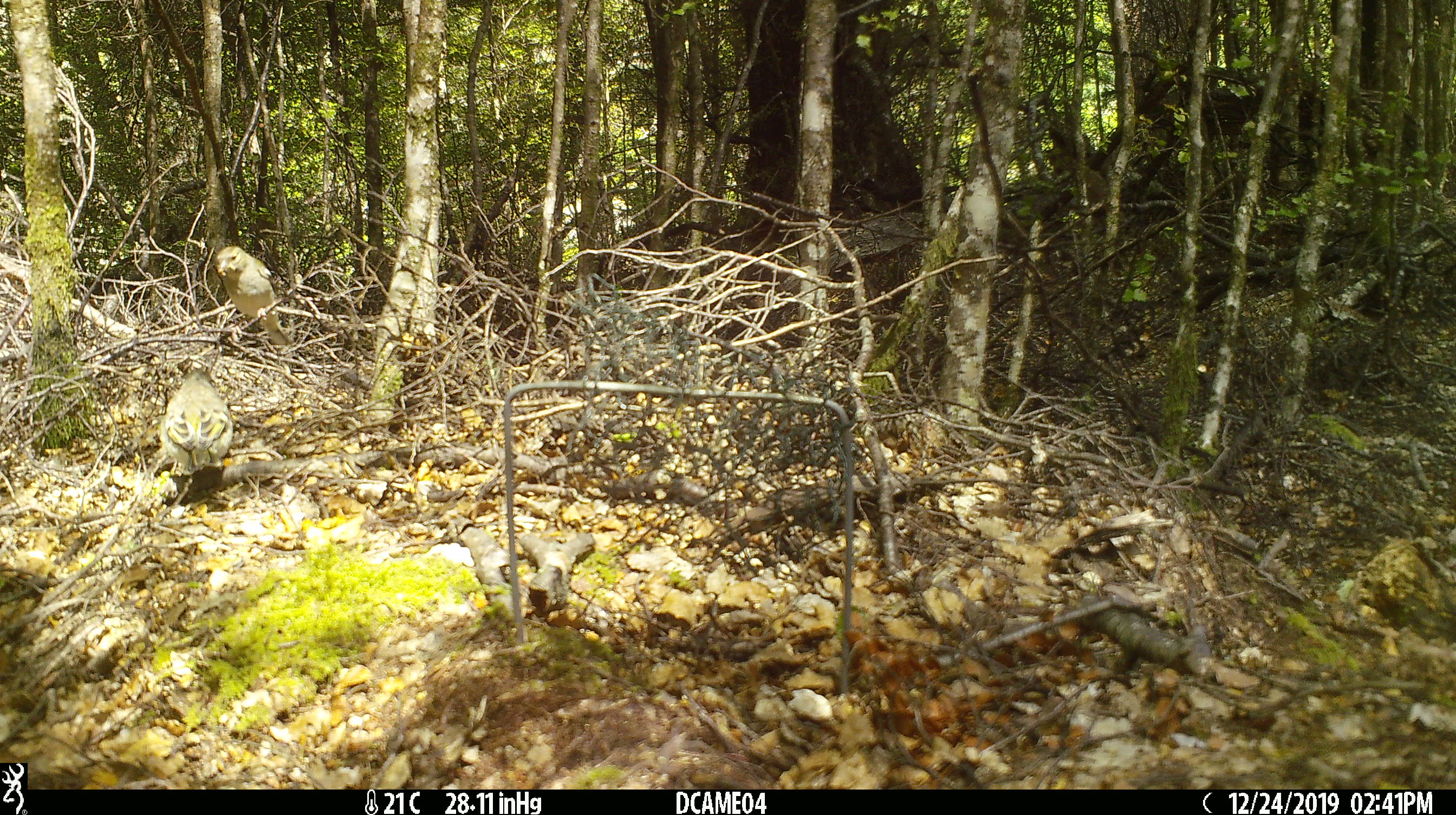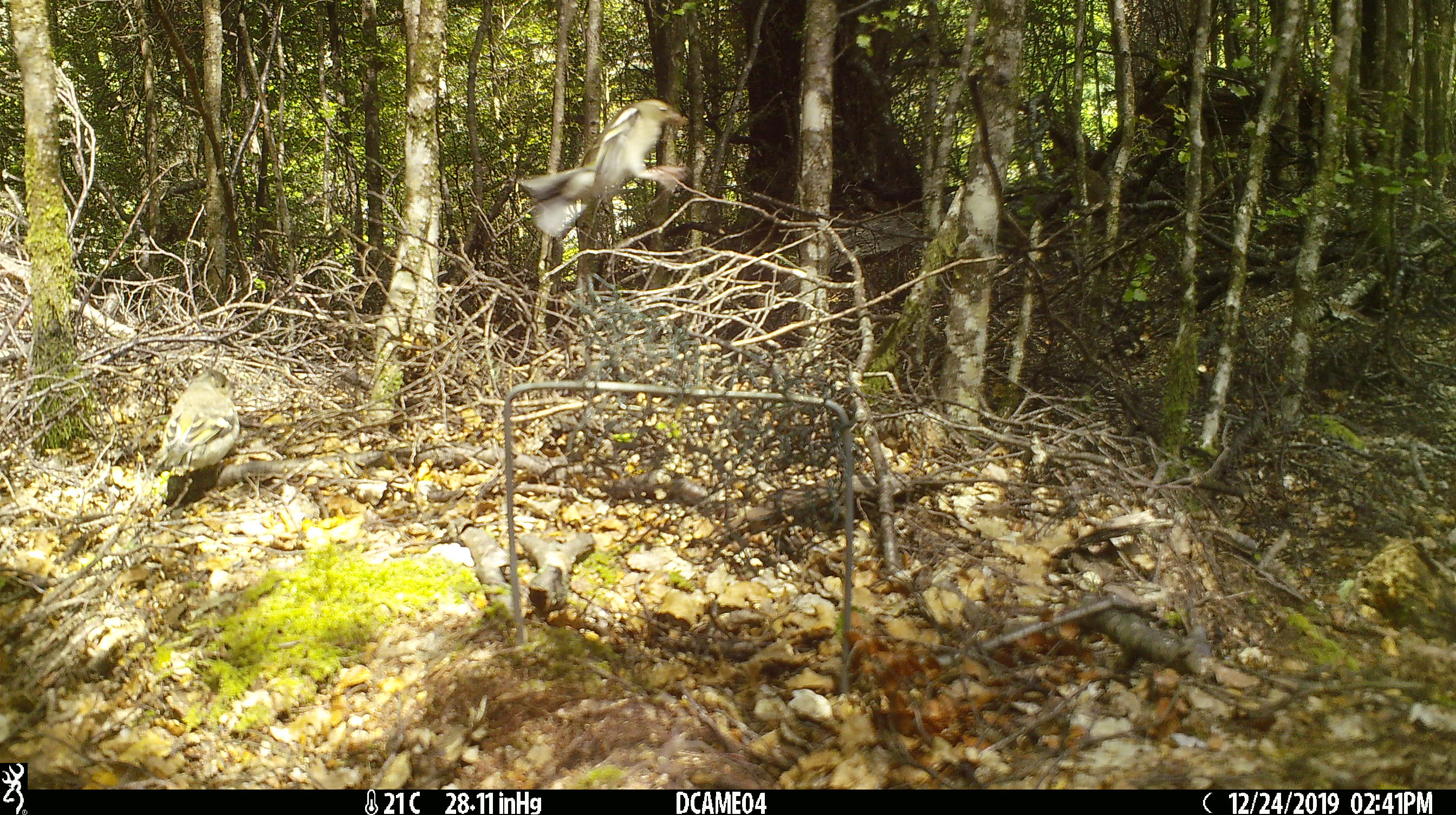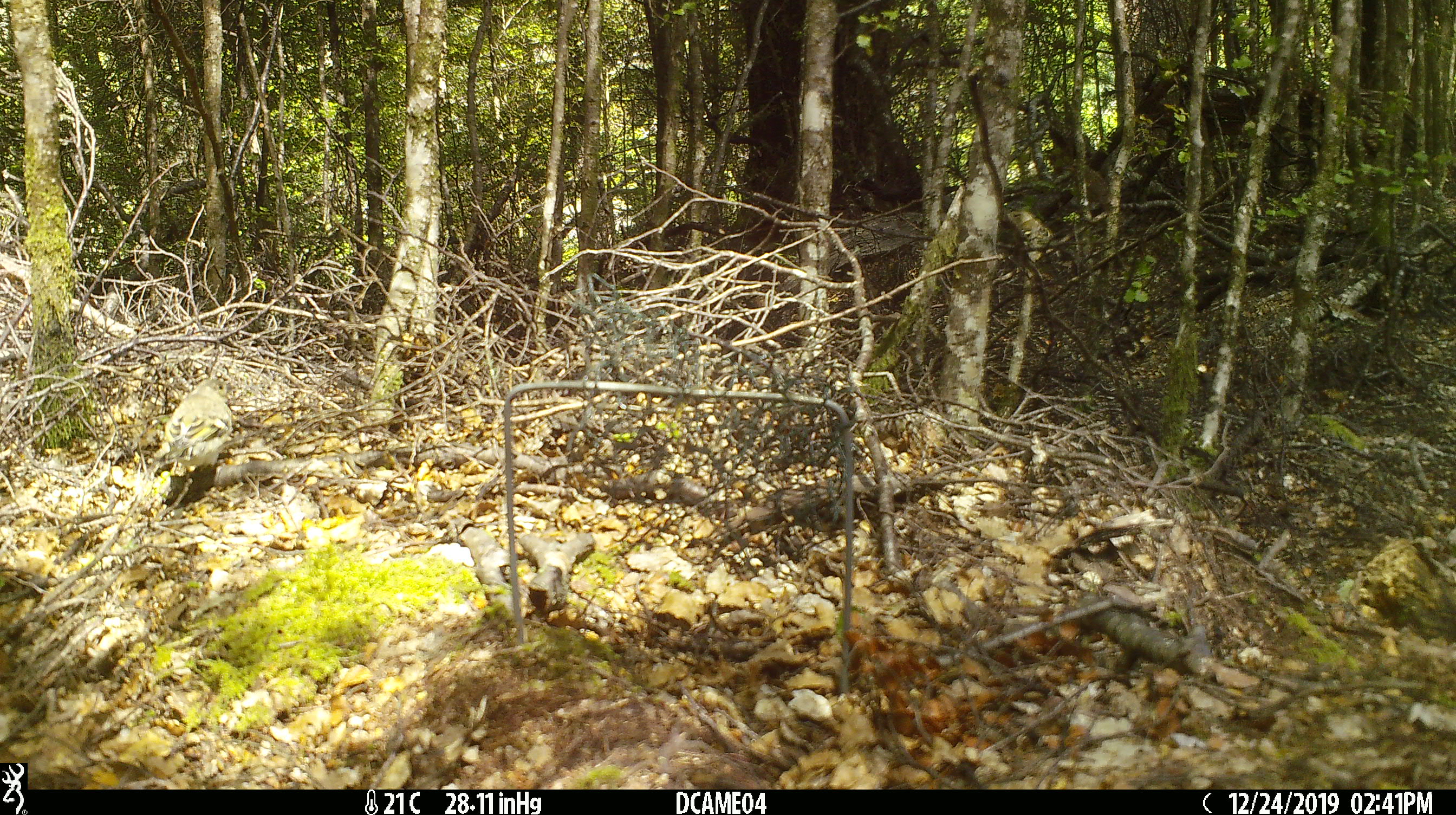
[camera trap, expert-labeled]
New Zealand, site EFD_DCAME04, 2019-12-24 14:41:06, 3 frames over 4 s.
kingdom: Animalia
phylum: Chordata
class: Aves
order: Passeriformes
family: Fringillidae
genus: Chloris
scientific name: Chloris chloris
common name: greenfinch